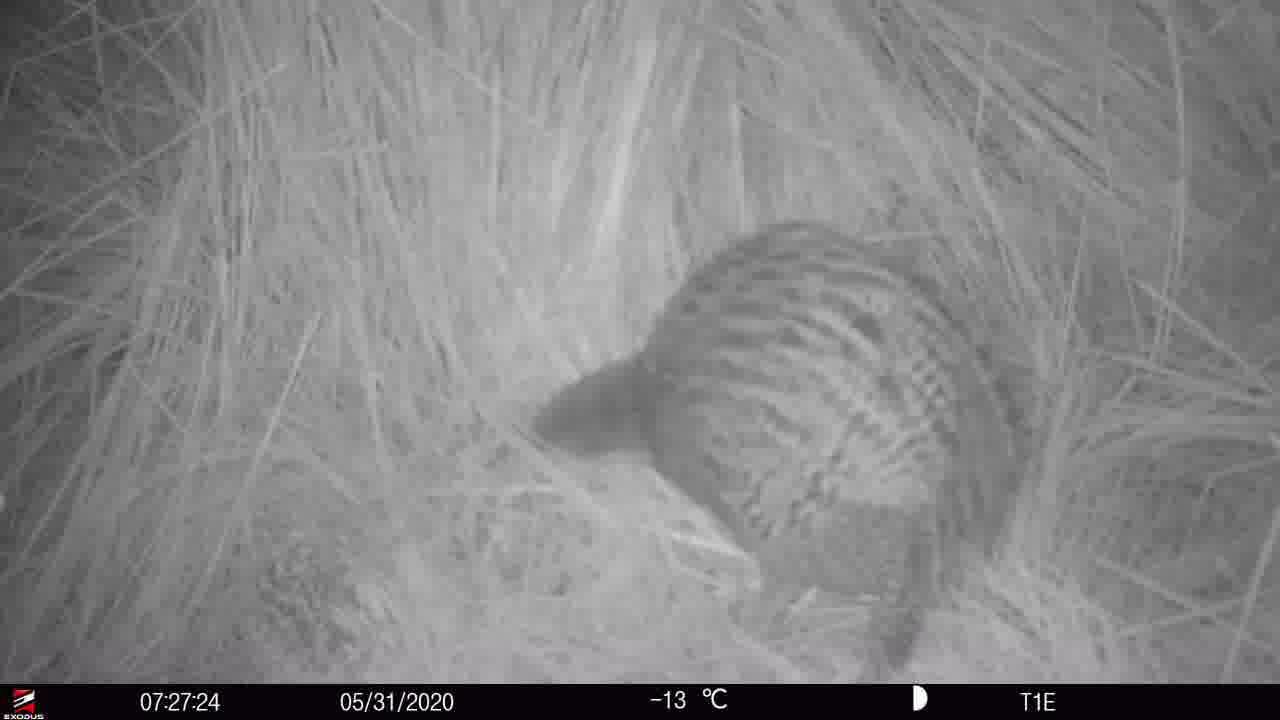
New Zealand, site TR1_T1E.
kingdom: Animalia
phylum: Chordata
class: Aves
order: Gruiformes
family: Rallidae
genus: Gallirallus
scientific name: Gallirallus australis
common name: weka